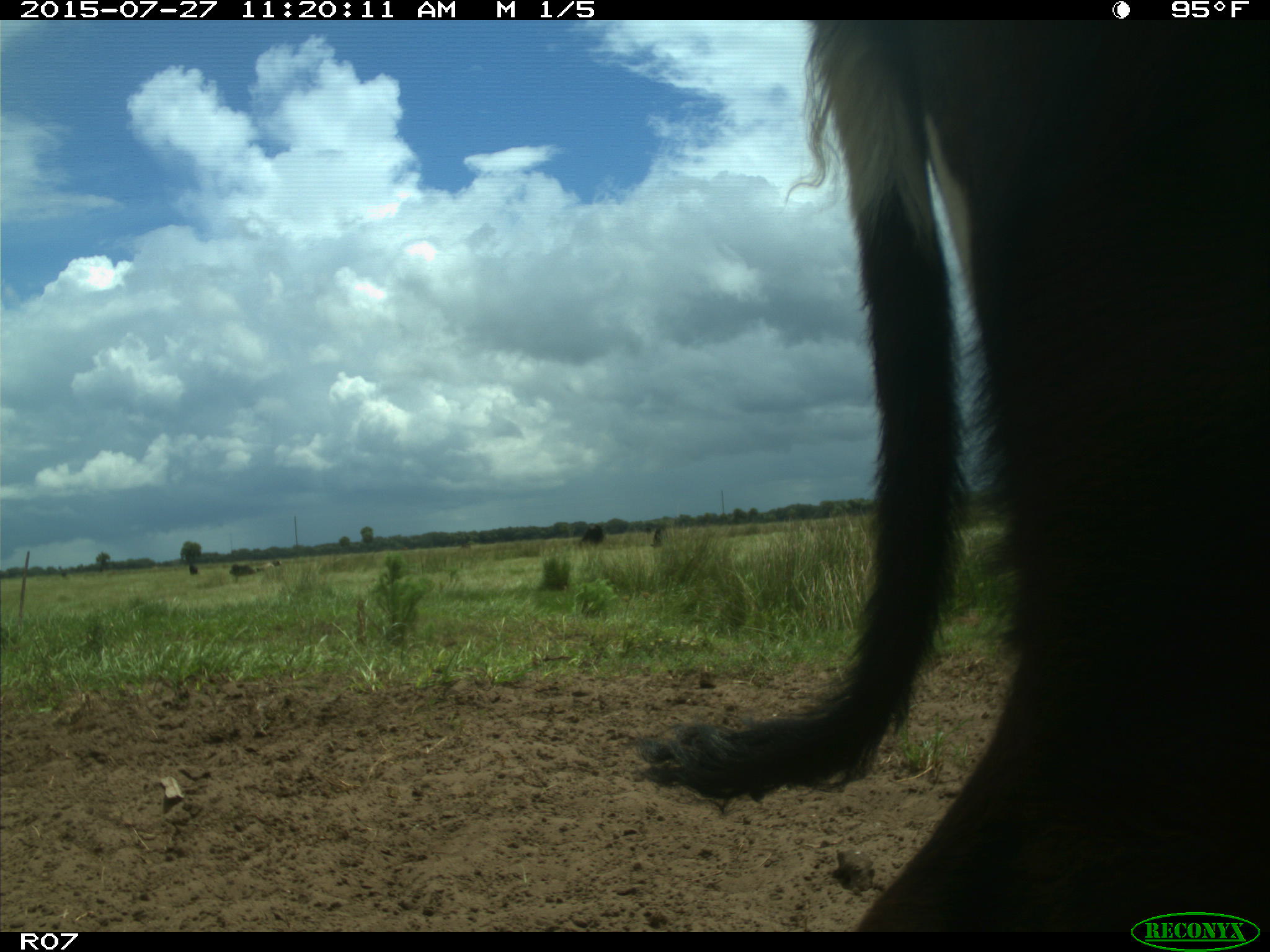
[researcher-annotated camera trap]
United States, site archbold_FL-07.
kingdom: Animalia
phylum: Chordata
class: Mammalia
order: Artiodactyla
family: Bovidae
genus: Bos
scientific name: Bos taurus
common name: domestic cow